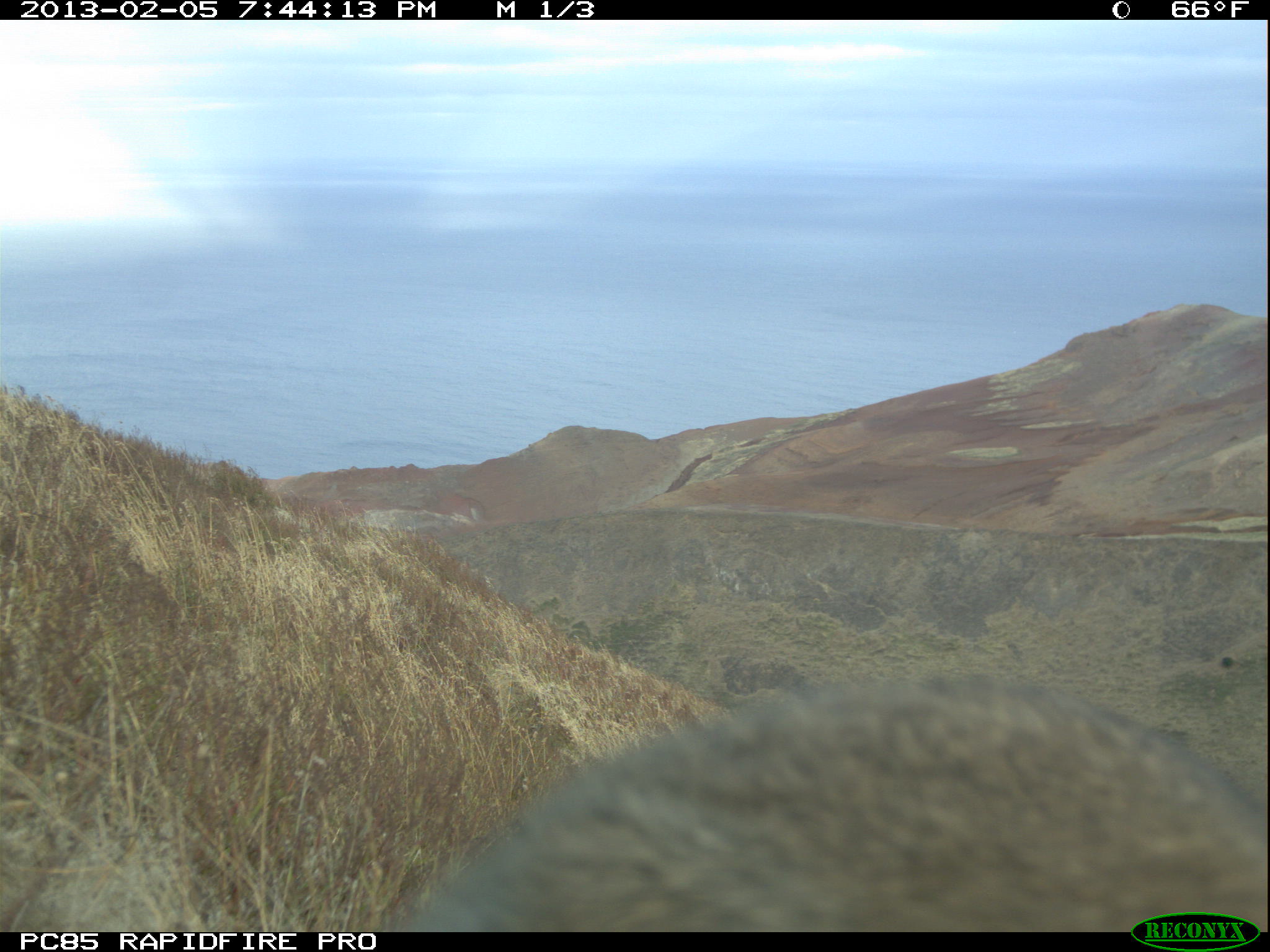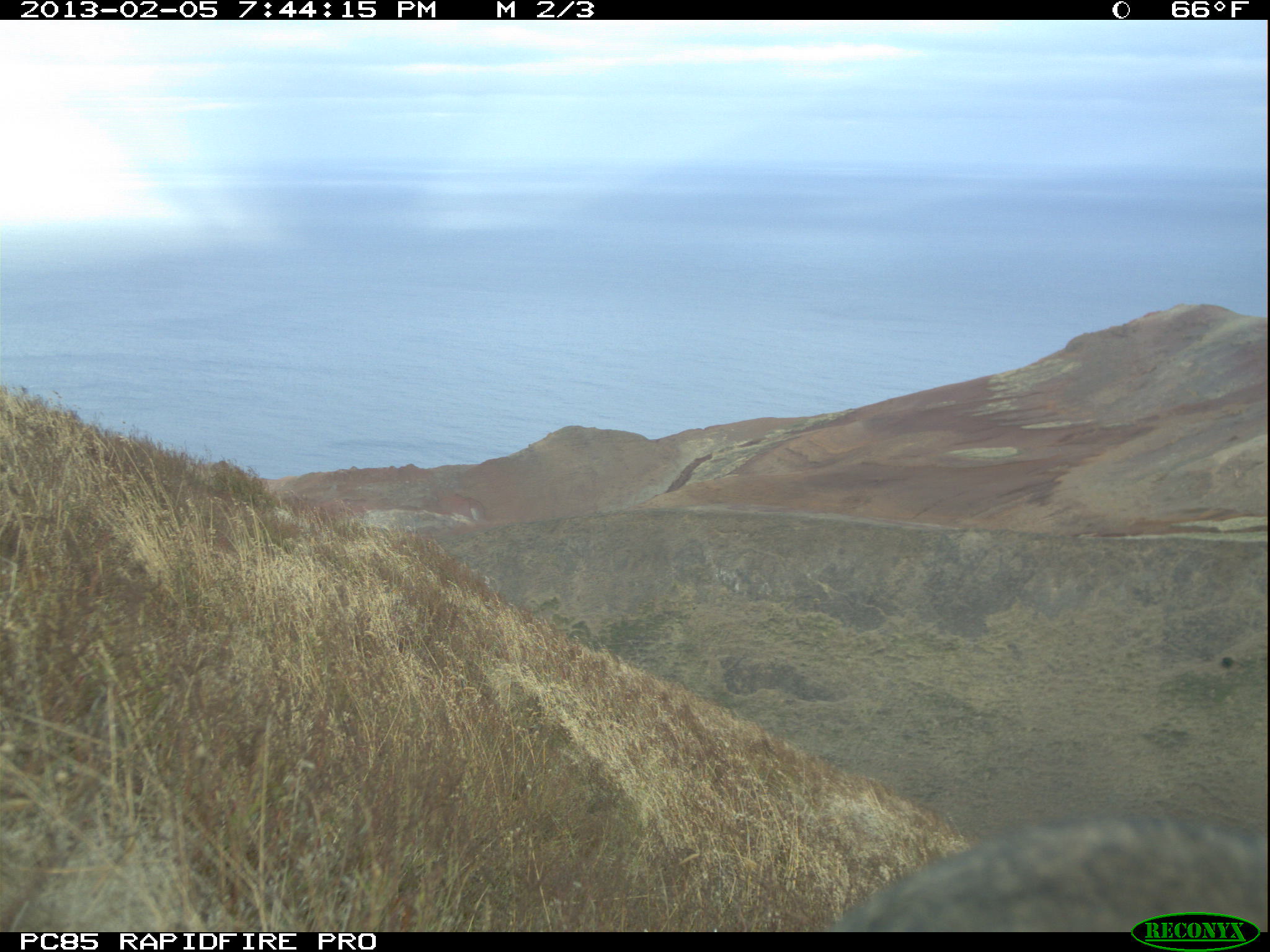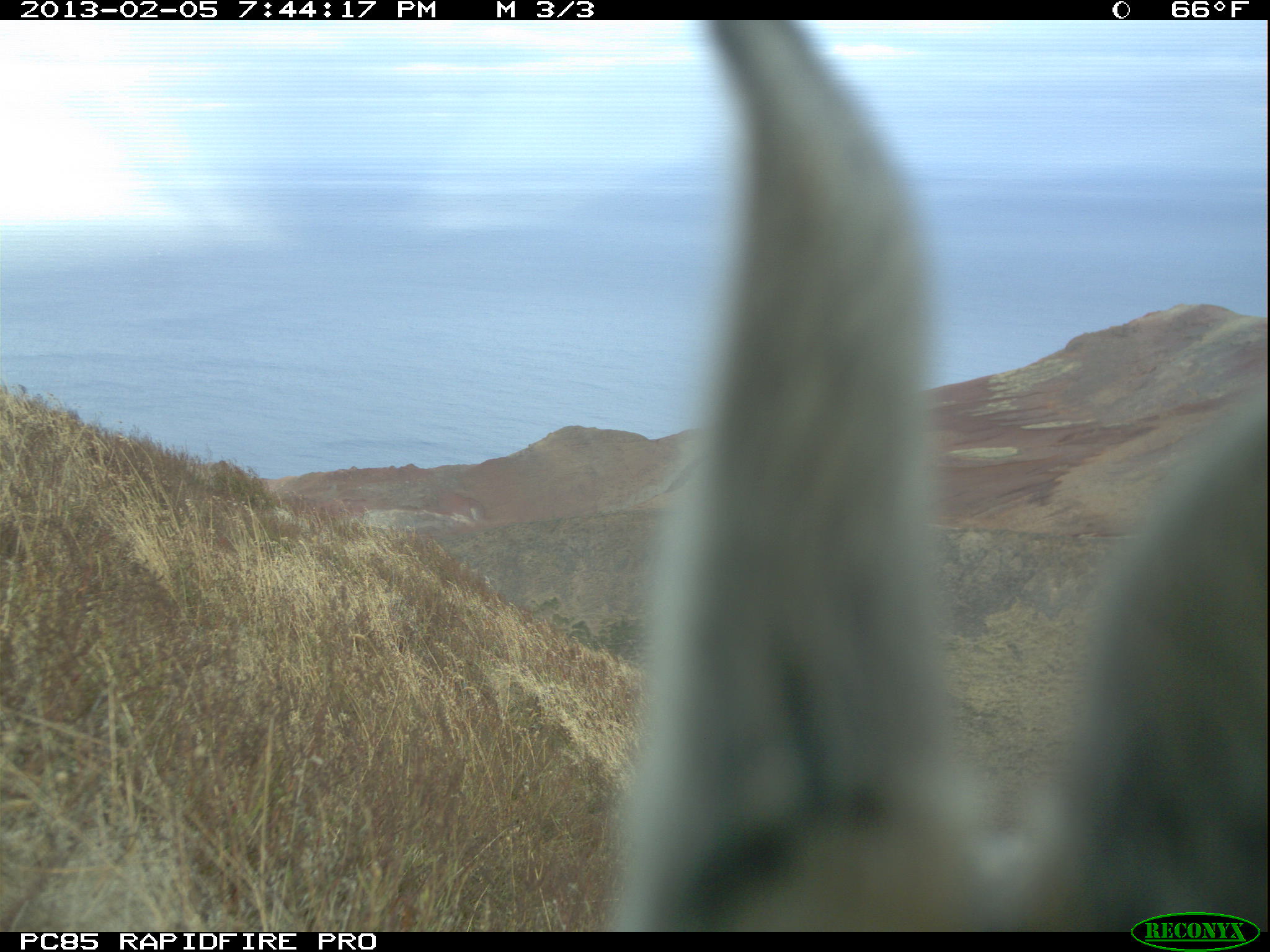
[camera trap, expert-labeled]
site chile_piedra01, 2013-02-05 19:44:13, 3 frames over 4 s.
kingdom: Animalia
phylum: Chordata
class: Mammalia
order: Lagomorpha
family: Leporidae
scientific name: Leporidae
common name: rabbits and hares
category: rabbit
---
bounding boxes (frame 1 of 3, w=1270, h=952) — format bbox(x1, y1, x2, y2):
rabbit: bbox(388, 676, 1270, 932)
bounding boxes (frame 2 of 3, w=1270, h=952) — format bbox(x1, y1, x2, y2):
rabbit: bbox(819, 809, 1269, 932)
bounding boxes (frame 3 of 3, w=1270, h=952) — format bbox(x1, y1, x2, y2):
rabbit: bbox(601, 18, 1270, 927)